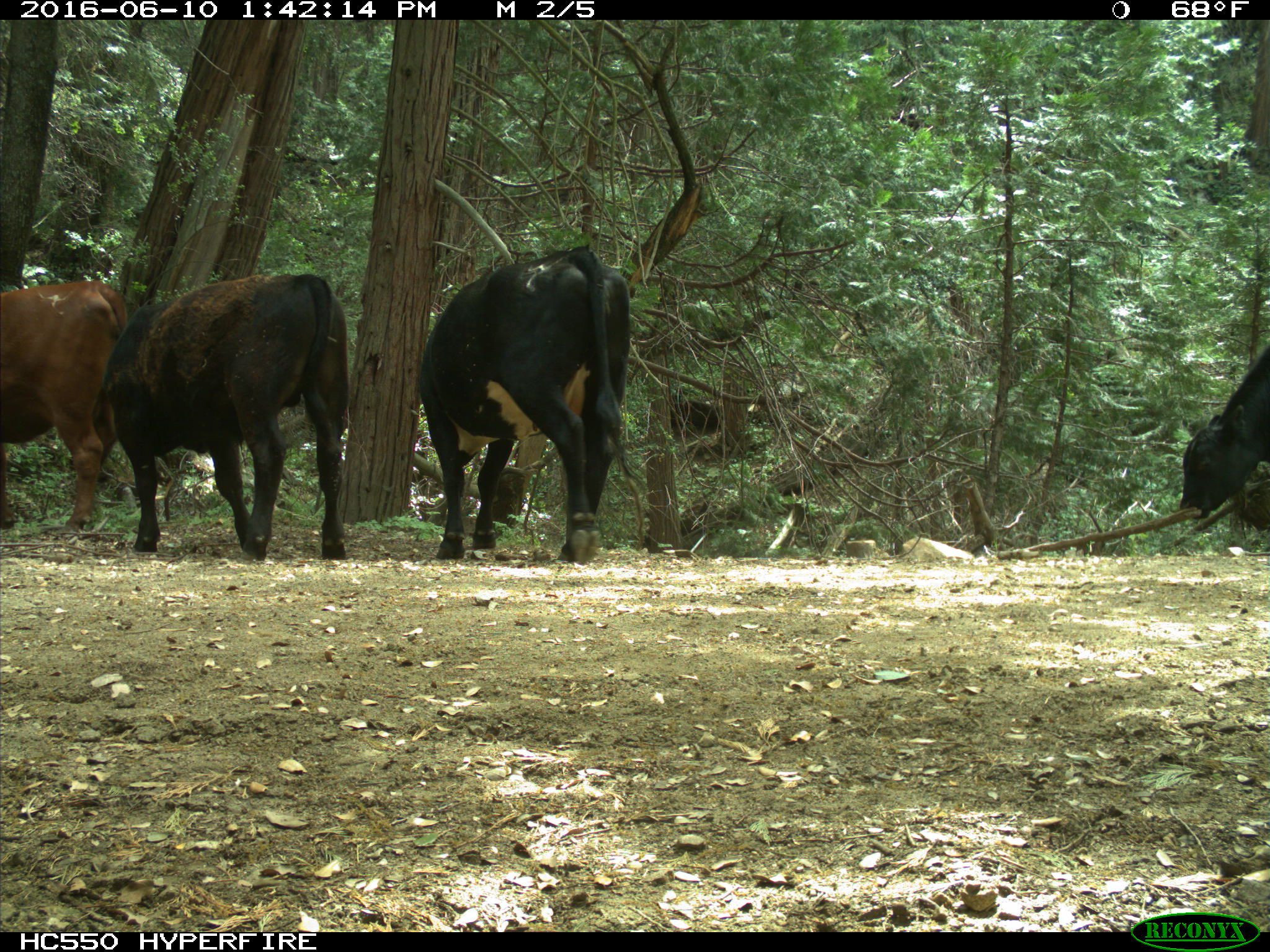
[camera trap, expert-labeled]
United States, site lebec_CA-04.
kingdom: Animalia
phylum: Chordata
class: Mammalia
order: Artiodactyla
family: Bovidae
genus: Bos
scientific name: Bos taurus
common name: domestic cow